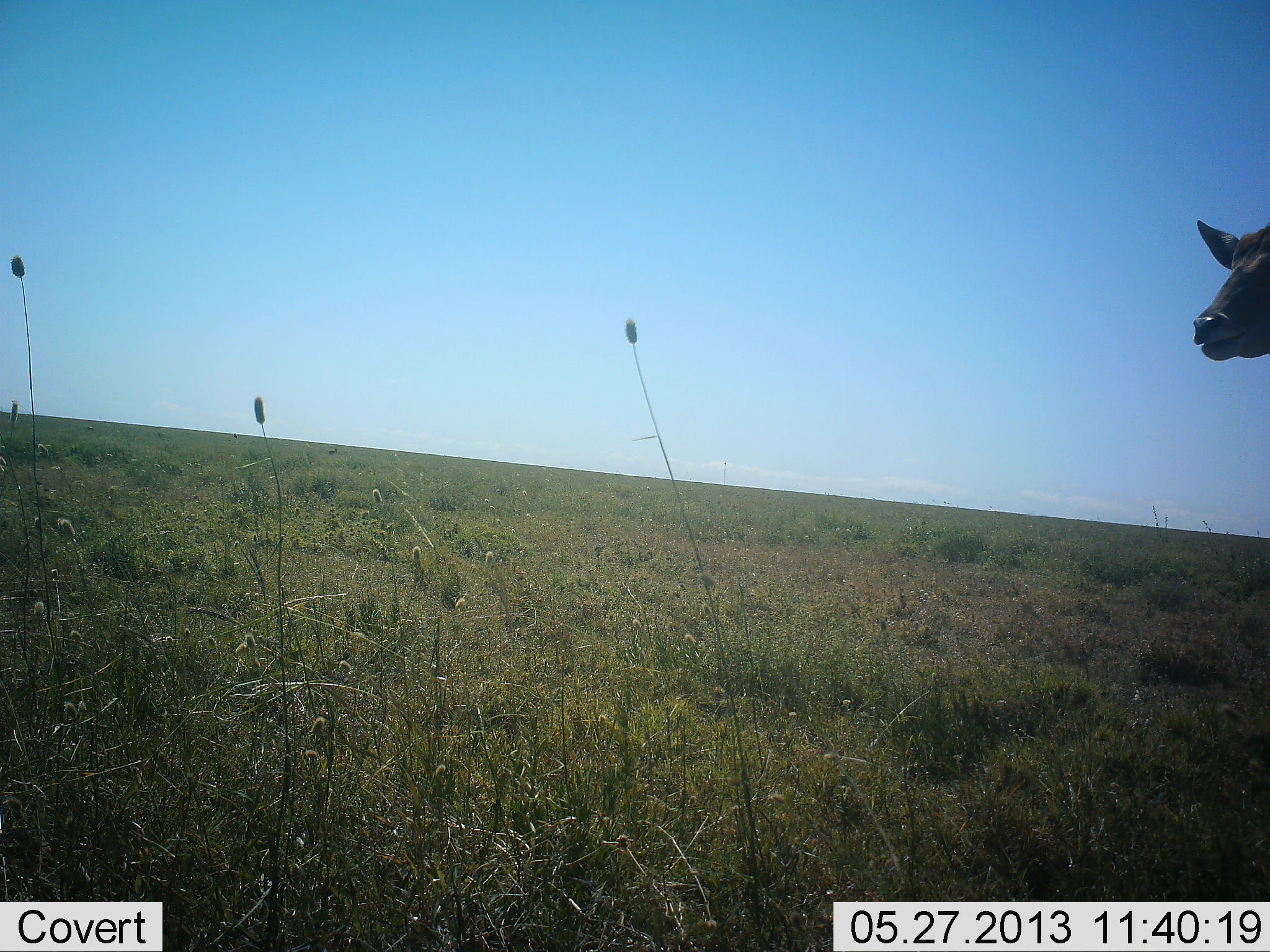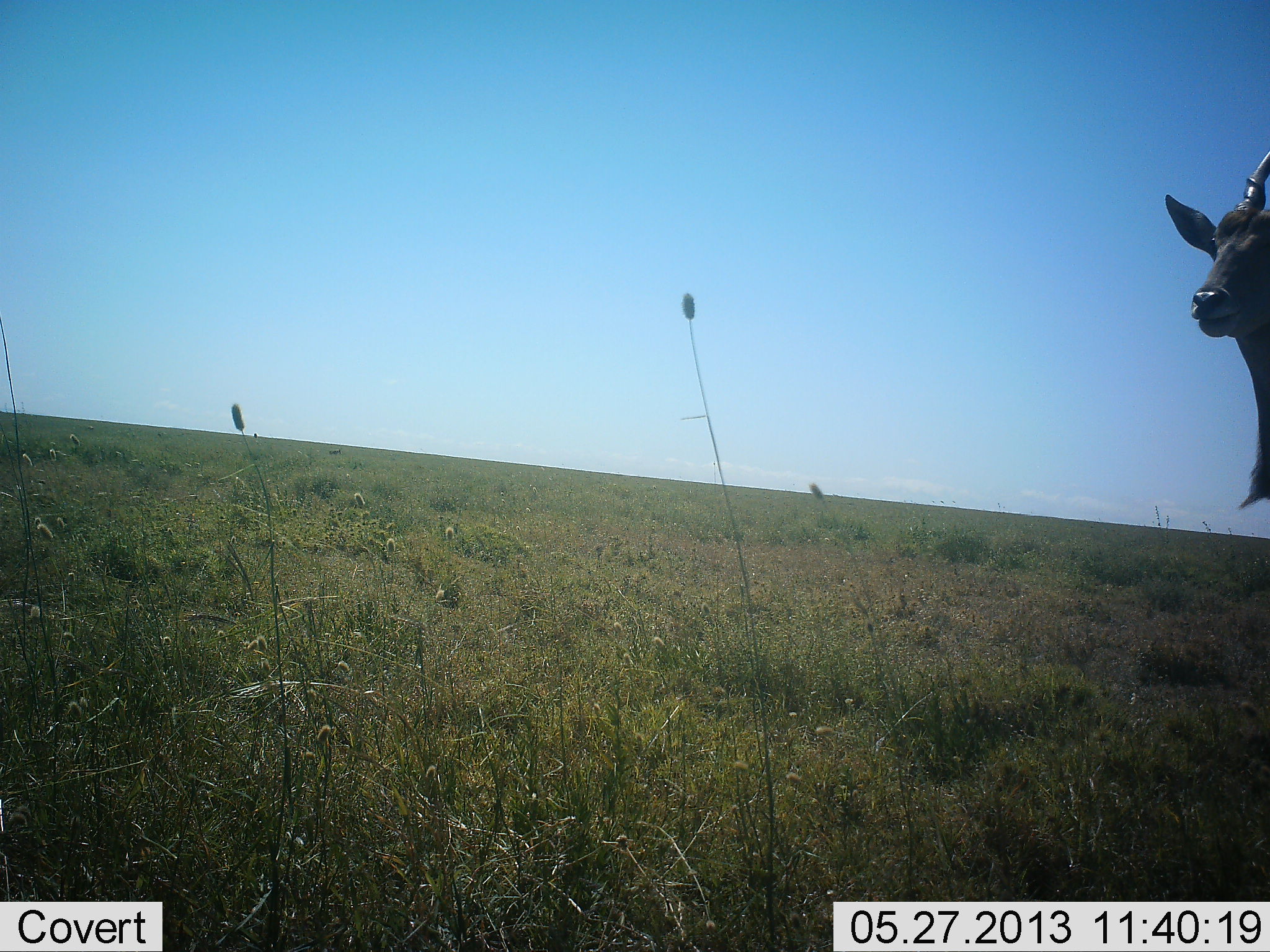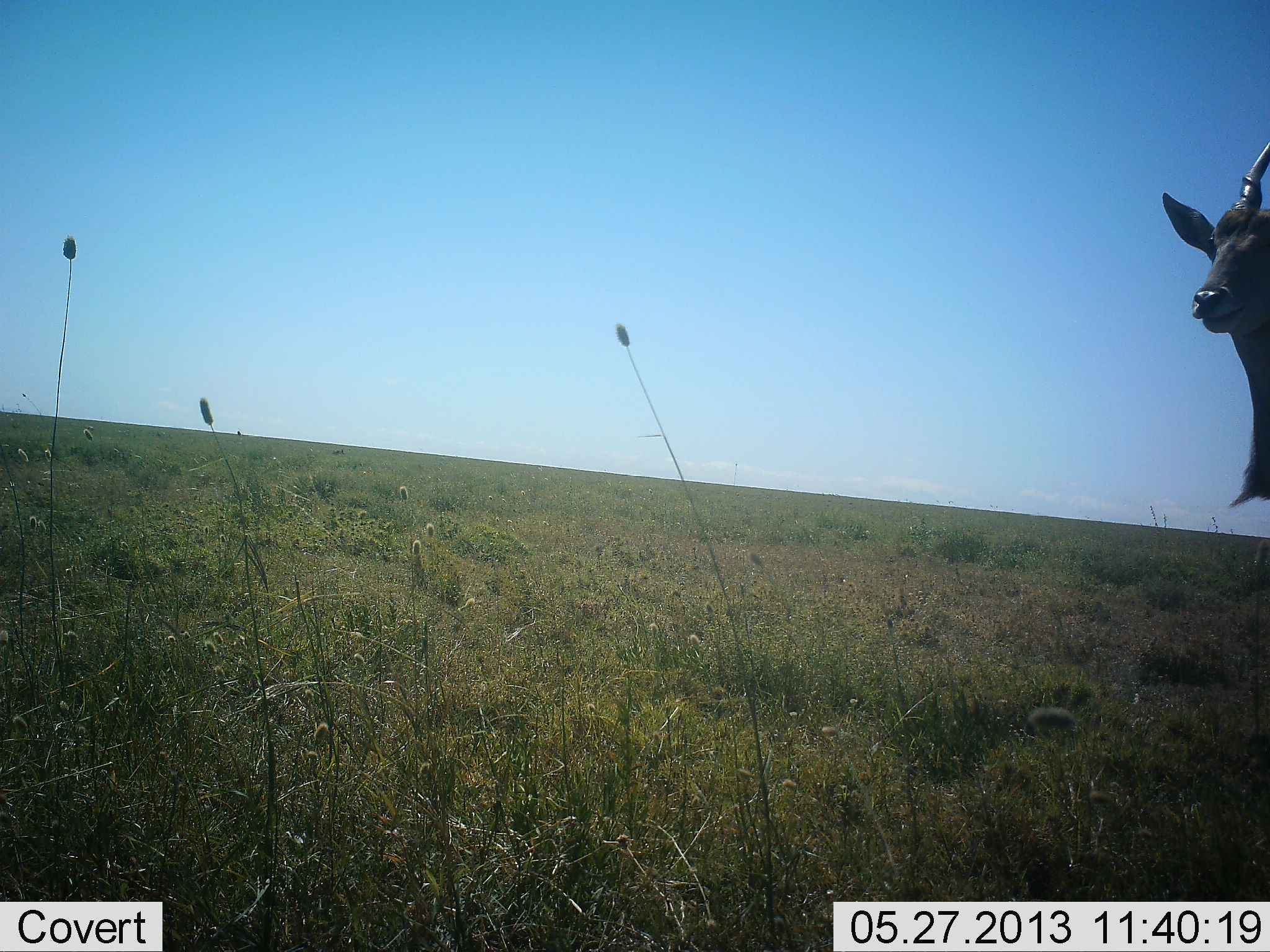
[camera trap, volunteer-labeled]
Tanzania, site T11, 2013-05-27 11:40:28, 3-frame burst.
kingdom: Animalia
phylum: Chordata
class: Mammalia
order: Artiodactyla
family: Bovidae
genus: Tragelaphus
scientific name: Tragelaphus oryx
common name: eland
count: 1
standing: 93%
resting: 0%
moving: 14%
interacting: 0%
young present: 0%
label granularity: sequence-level